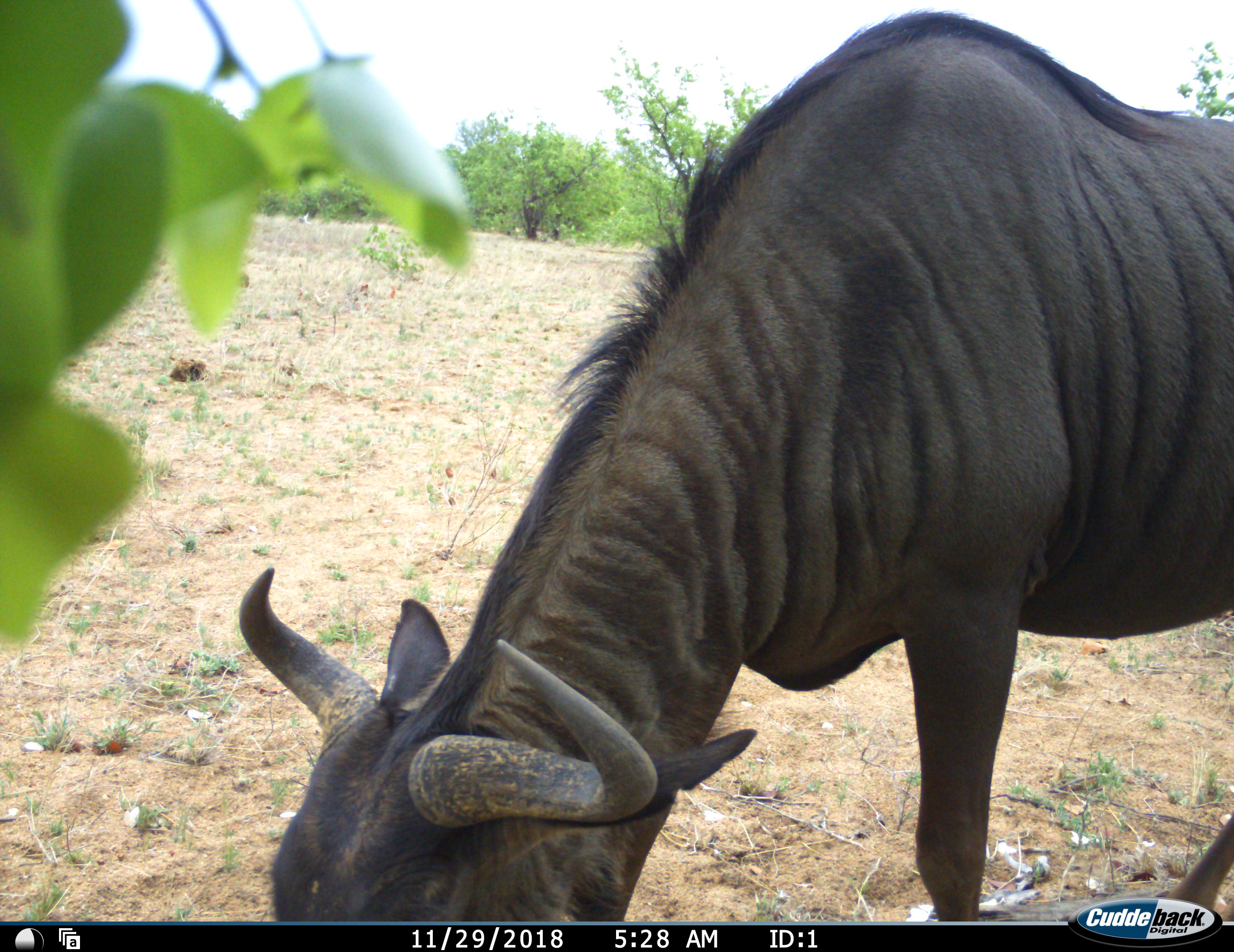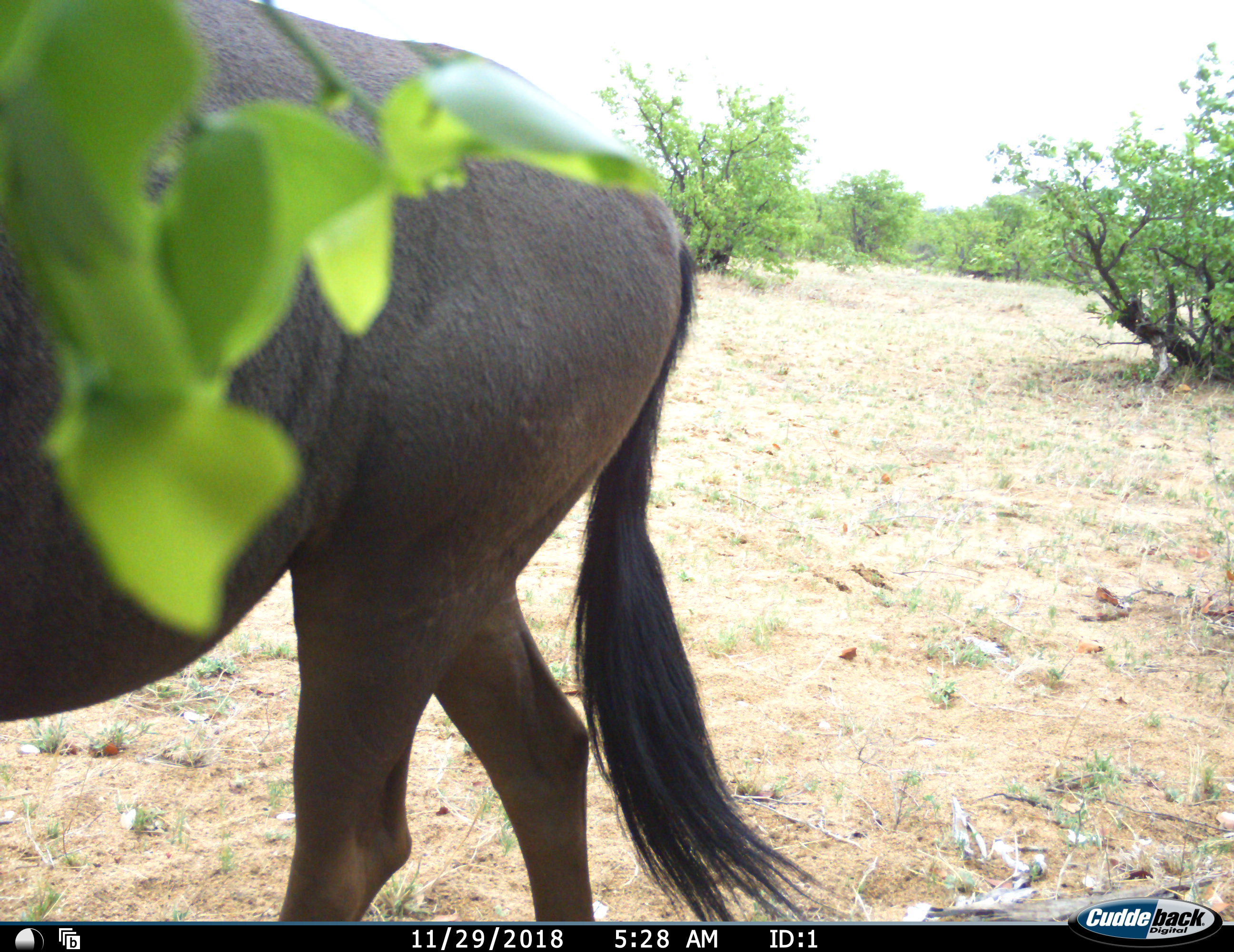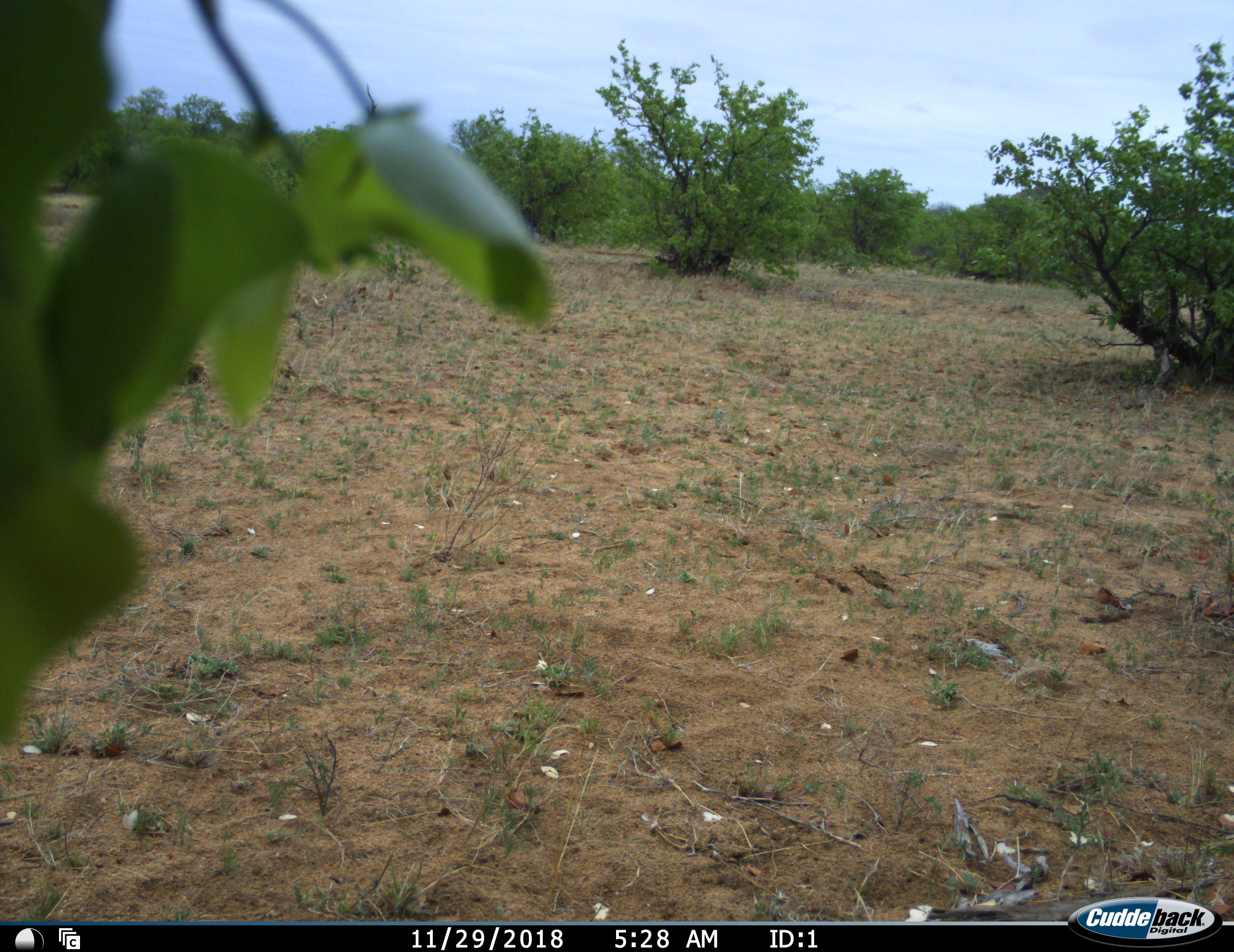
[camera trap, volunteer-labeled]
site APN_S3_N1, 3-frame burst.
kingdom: Animalia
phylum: Chordata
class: Mammalia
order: Artiodactyla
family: Bovidae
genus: Connochaetes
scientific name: Connochaetes taurinus taurinus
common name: blue wildebeest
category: wildebeestblue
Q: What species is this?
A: Wildebeestblue (blue wildebeest) (Connochaetes taurinus taurinus).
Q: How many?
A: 1.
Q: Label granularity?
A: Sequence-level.